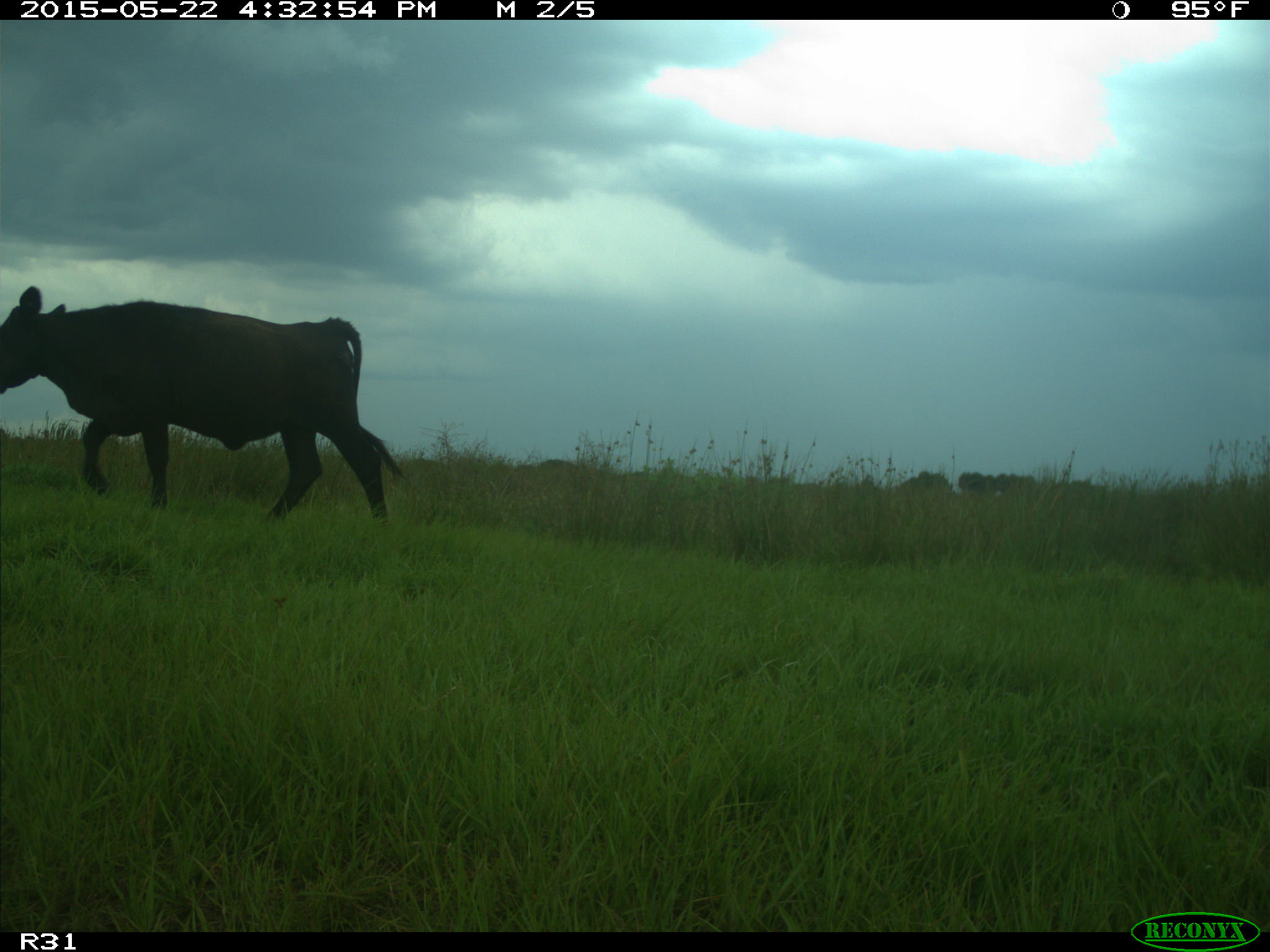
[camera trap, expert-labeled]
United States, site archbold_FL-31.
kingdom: Animalia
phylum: Chordata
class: Mammalia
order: Artiodactyla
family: Bovidae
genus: Bos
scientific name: Bos taurus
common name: domestic cow